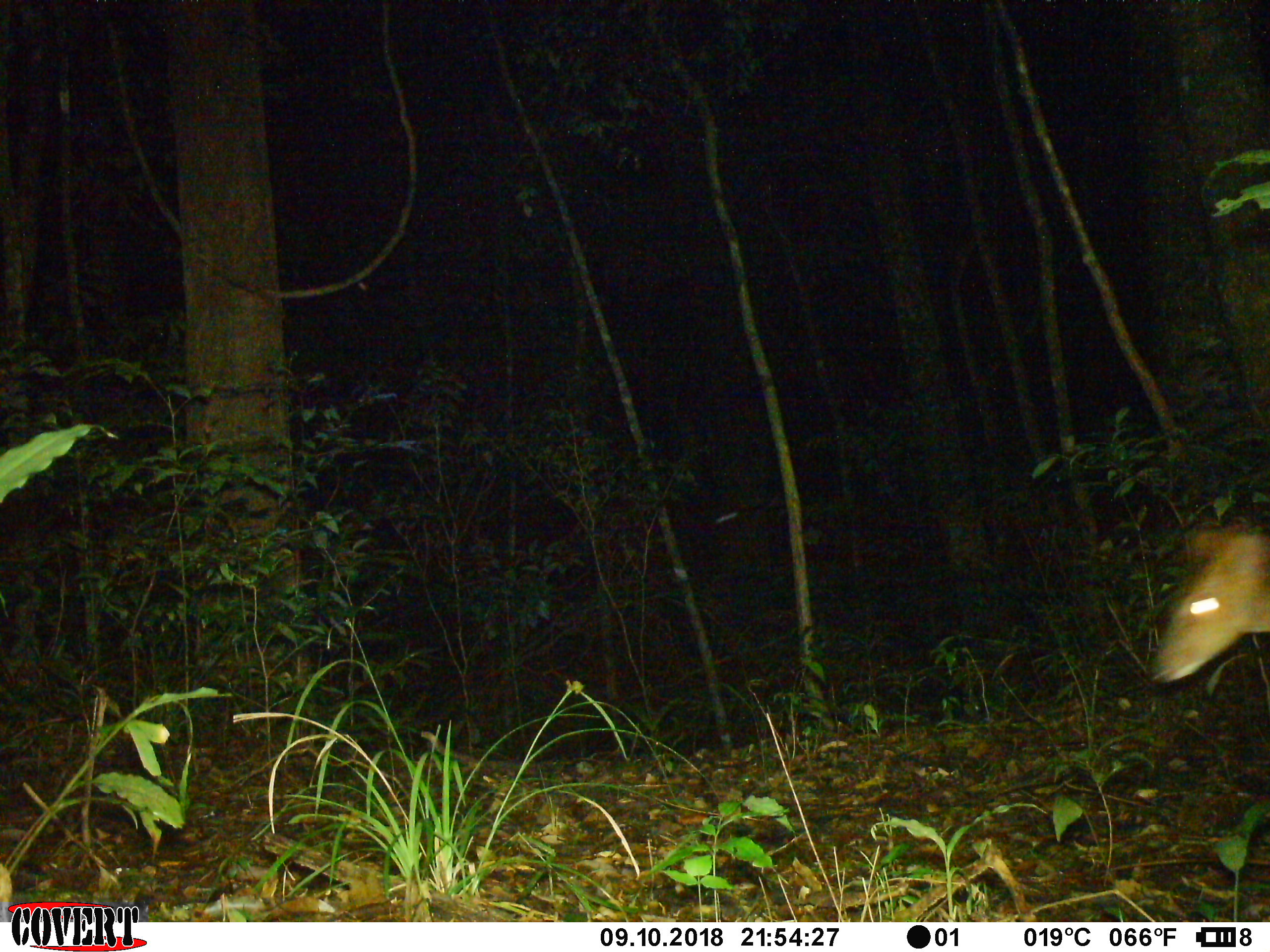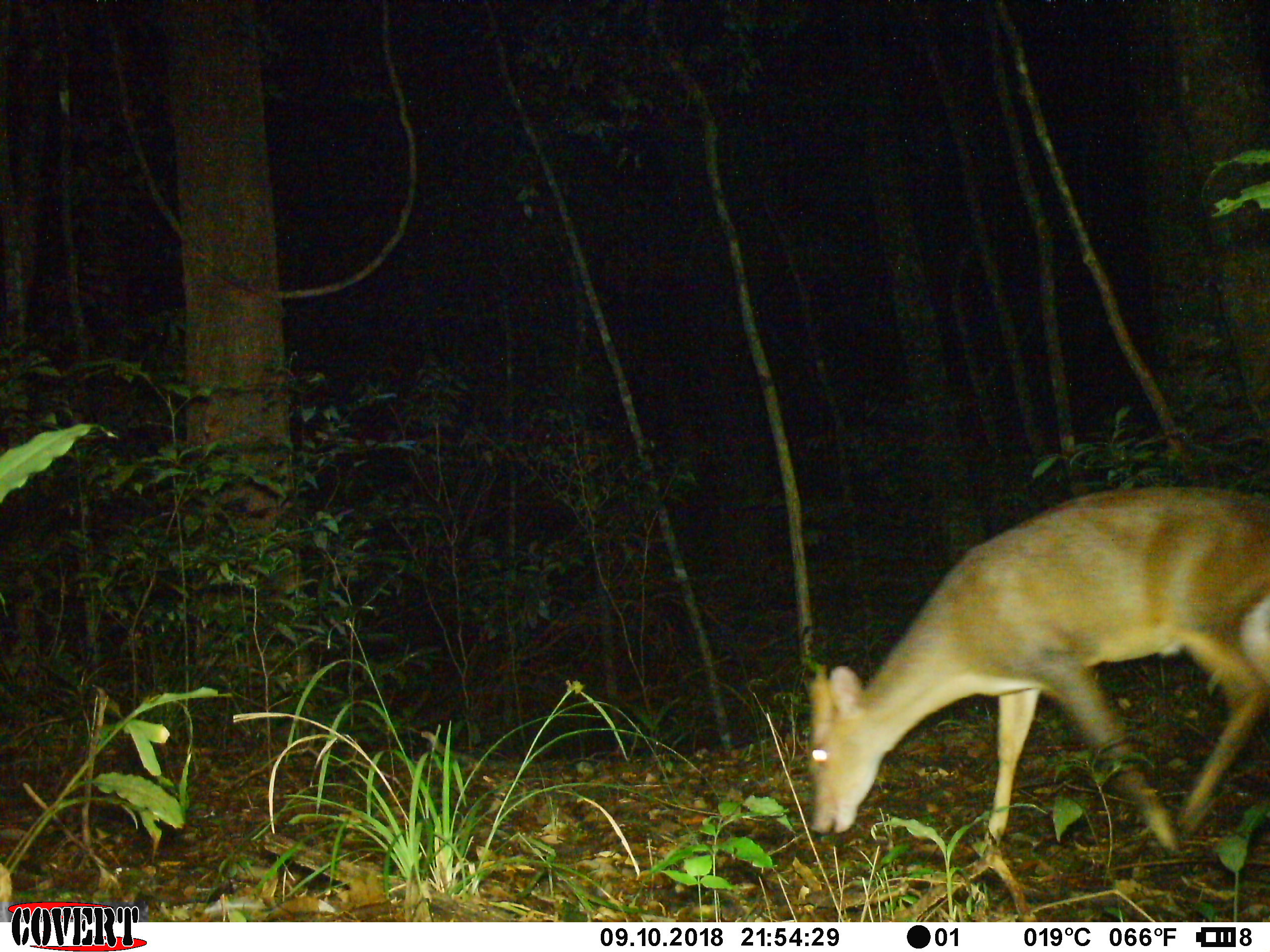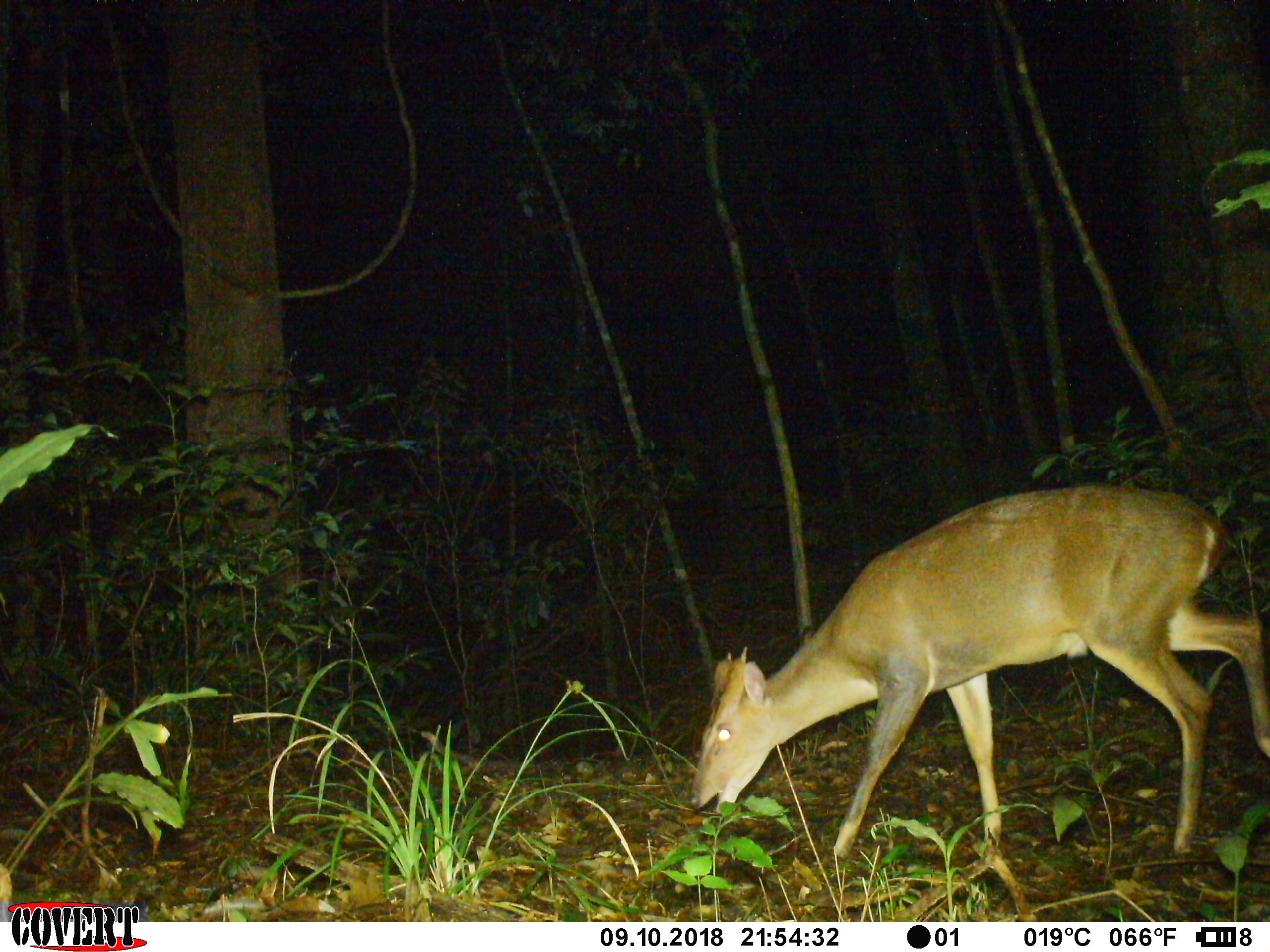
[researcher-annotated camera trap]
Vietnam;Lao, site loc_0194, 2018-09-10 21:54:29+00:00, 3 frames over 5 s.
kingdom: Animalia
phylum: Chordata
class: Mammalia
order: Artiodactyla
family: Cervidae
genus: Muntiacus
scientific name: Muntiacus vuquangensis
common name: large-antlered muntjac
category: large antlered muntjac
Large antlered muntjac (large-antlered muntjac) (Muntiacus vuquangensis). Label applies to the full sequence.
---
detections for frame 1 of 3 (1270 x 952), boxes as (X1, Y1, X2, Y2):
large antlered muntjac: (1147, 505, 1267, 682)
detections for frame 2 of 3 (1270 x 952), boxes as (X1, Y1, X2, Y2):
large antlered muntjac: (795, 487, 1270, 855)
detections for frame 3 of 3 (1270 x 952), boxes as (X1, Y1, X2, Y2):
large antlered muntjac: (686, 477, 1268, 858)